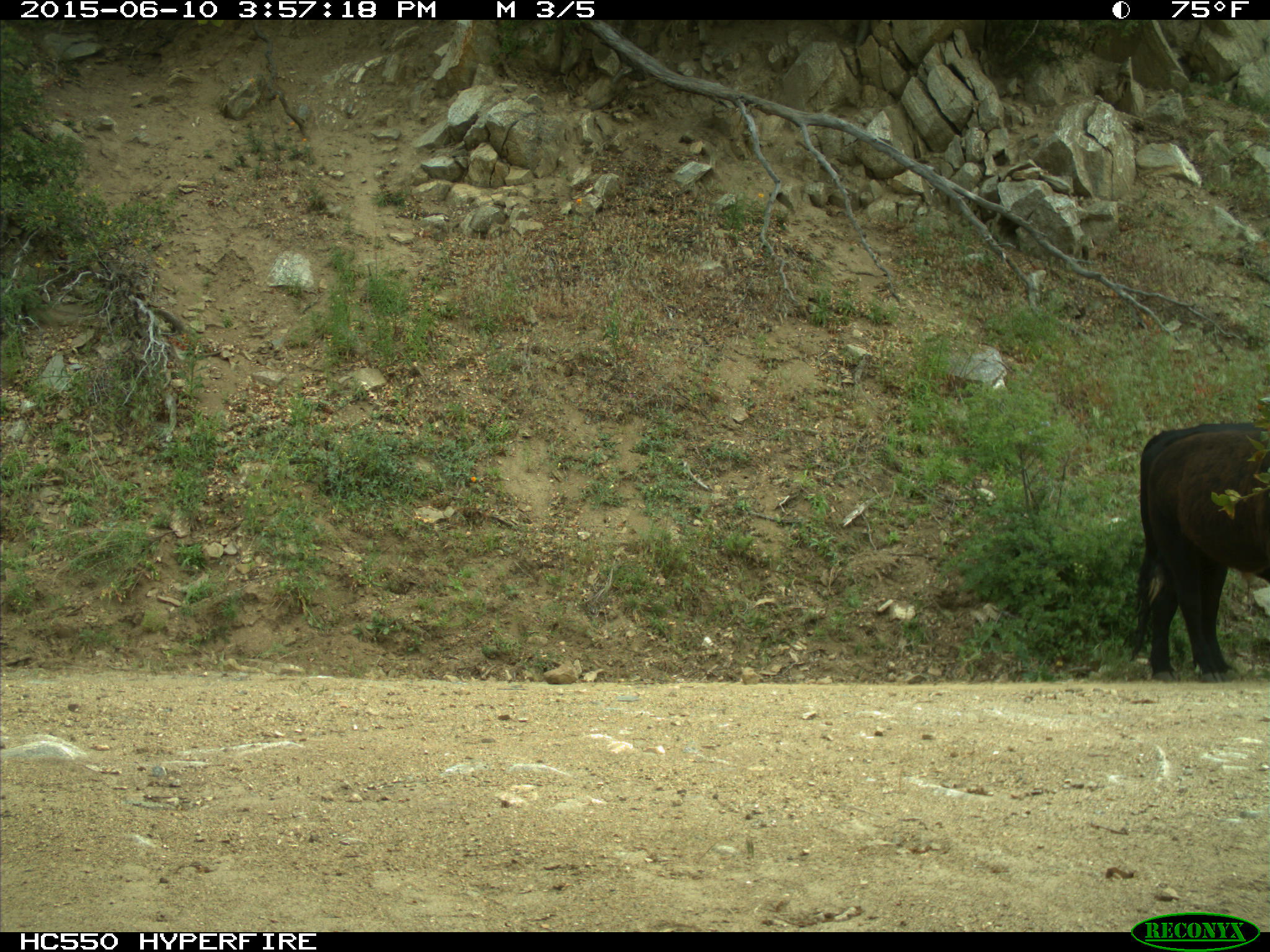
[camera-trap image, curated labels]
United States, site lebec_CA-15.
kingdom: Animalia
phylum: Chordata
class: Mammalia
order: Artiodactyla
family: Bovidae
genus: Bos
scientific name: Bos taurus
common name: domestic cow